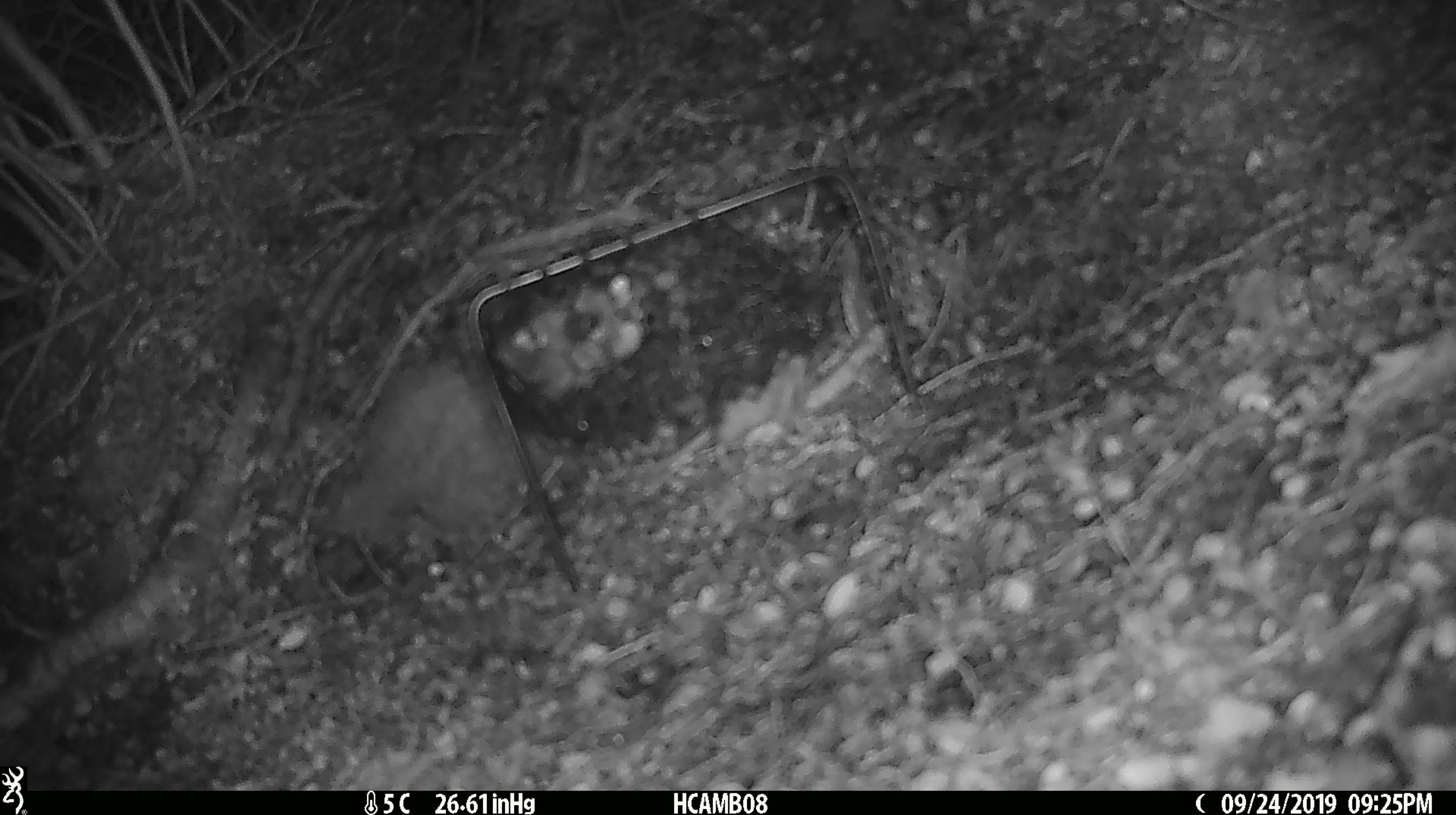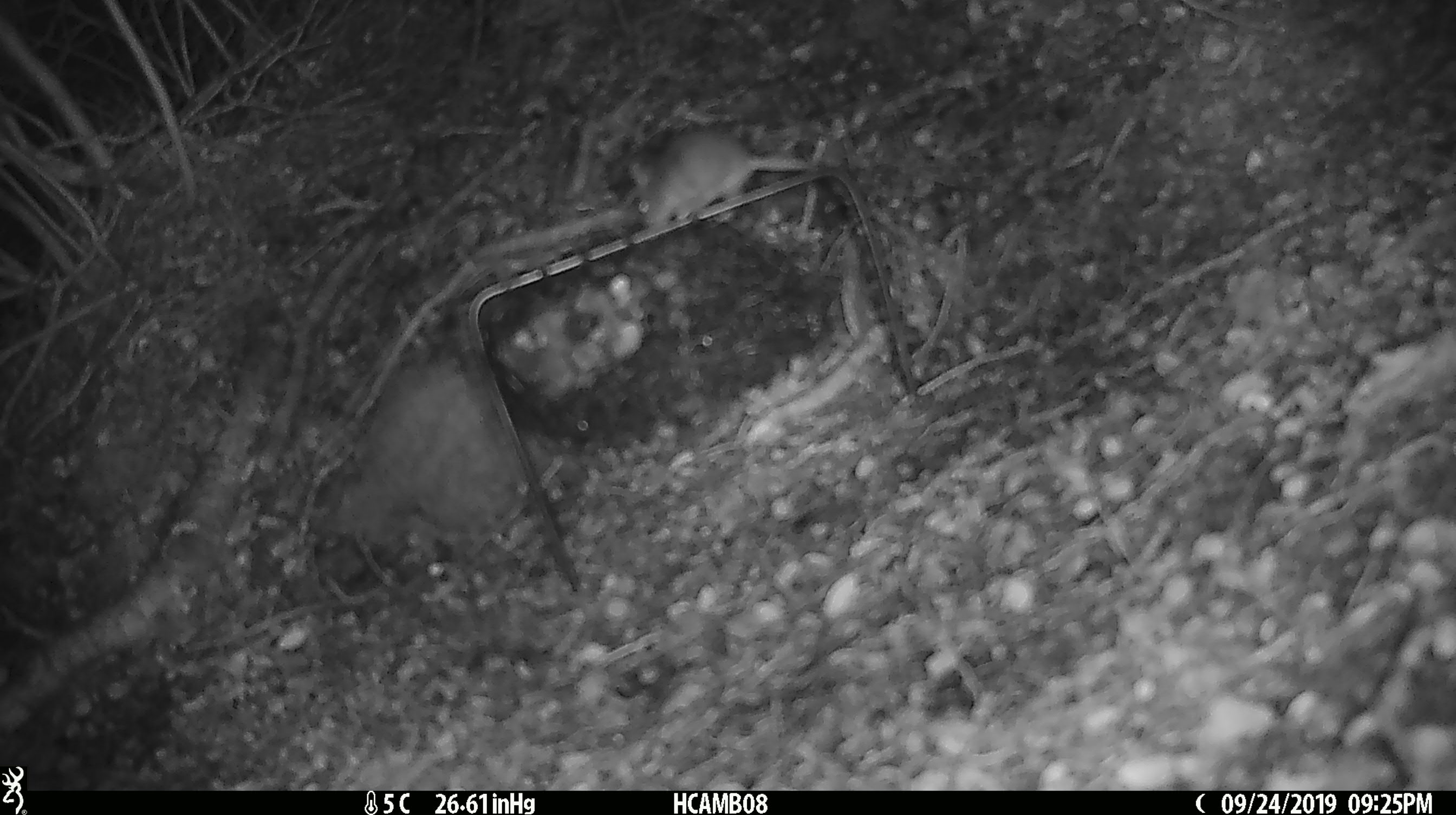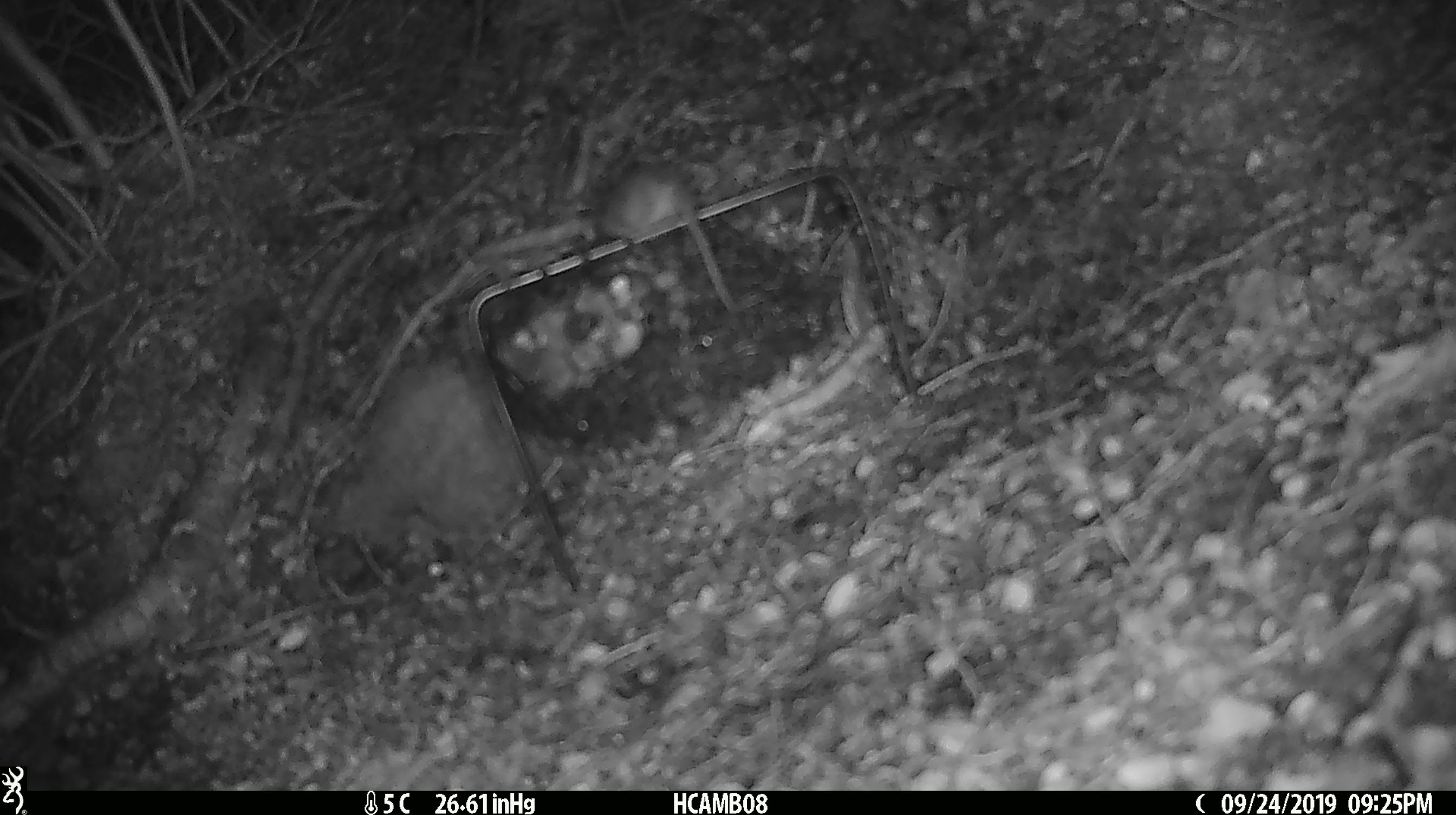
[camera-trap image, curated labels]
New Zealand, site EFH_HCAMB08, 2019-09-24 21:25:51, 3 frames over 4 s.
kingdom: Animalia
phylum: Chordata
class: Mammalia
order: Rodentia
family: Muridae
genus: Mus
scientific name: Mus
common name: mouse